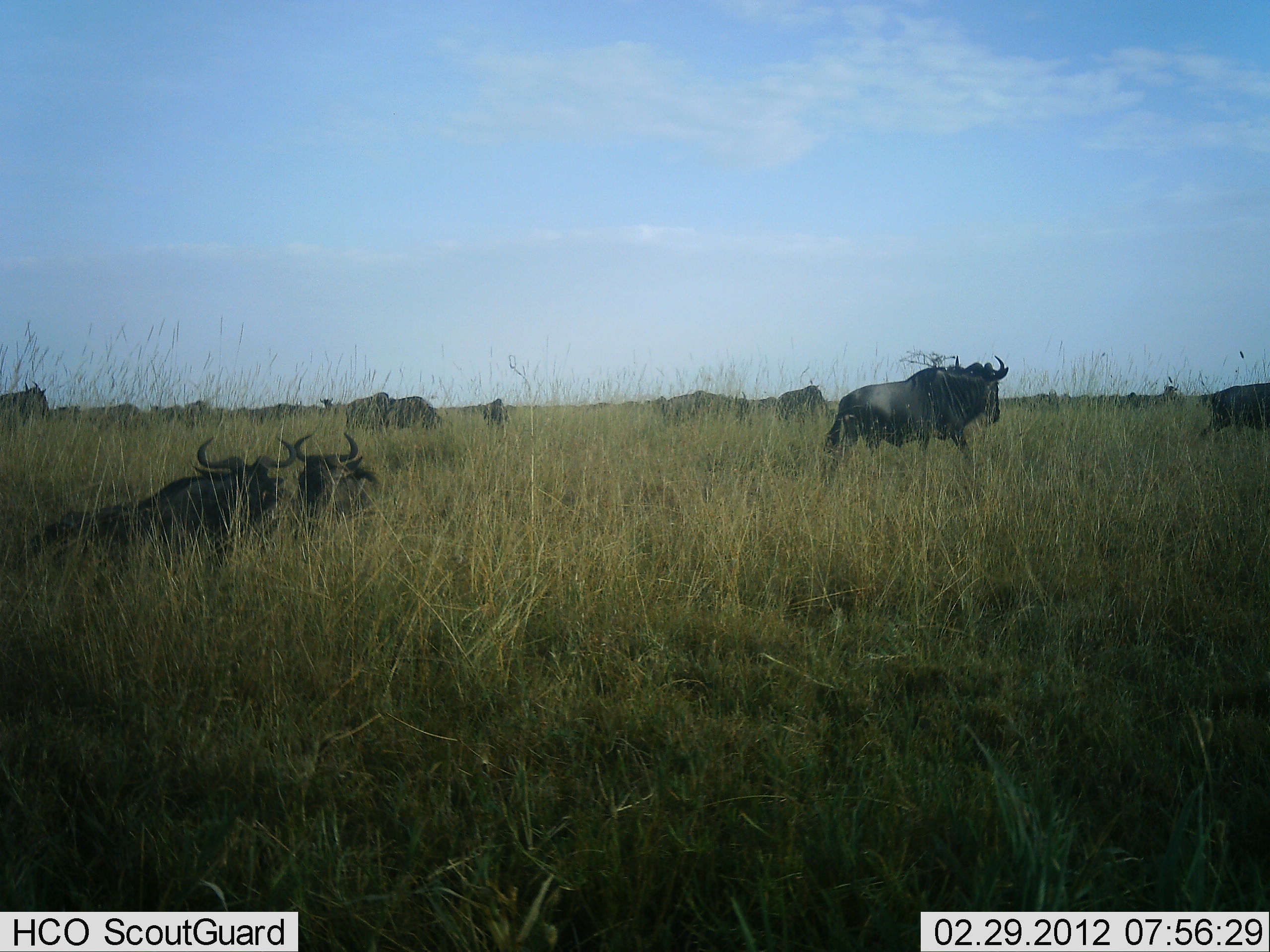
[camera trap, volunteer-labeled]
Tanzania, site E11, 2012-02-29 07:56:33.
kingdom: Animalia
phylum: Chordata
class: Mammalia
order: Artiodactyla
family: Bovidae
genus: Connochaetes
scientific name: Connochaetes taurinus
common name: blue wildebeest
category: wildebeest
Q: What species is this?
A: Wildebeest (blue wildebeest) (Connochaetes taurinus).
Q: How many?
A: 11-50.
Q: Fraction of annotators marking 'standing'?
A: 47%.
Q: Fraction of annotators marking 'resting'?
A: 88%.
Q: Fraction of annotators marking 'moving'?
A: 65%.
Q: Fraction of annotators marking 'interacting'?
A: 6%.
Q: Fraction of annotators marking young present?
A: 0%.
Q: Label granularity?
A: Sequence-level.